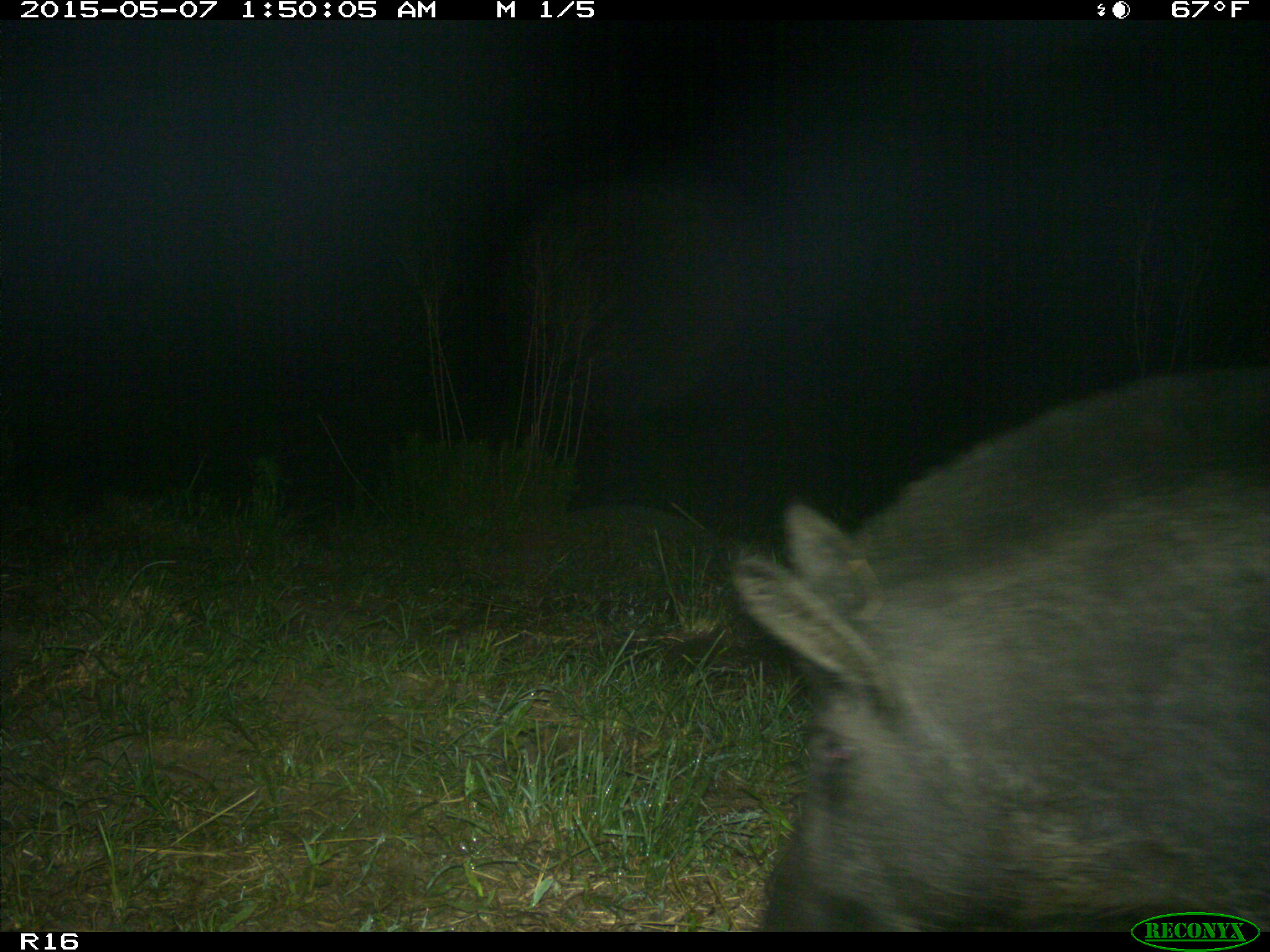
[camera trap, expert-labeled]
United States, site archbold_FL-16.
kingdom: Animalia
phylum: Chordata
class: Mammalia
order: Artiodactyla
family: Suidae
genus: Sus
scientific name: Sus scrofa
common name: wild boar